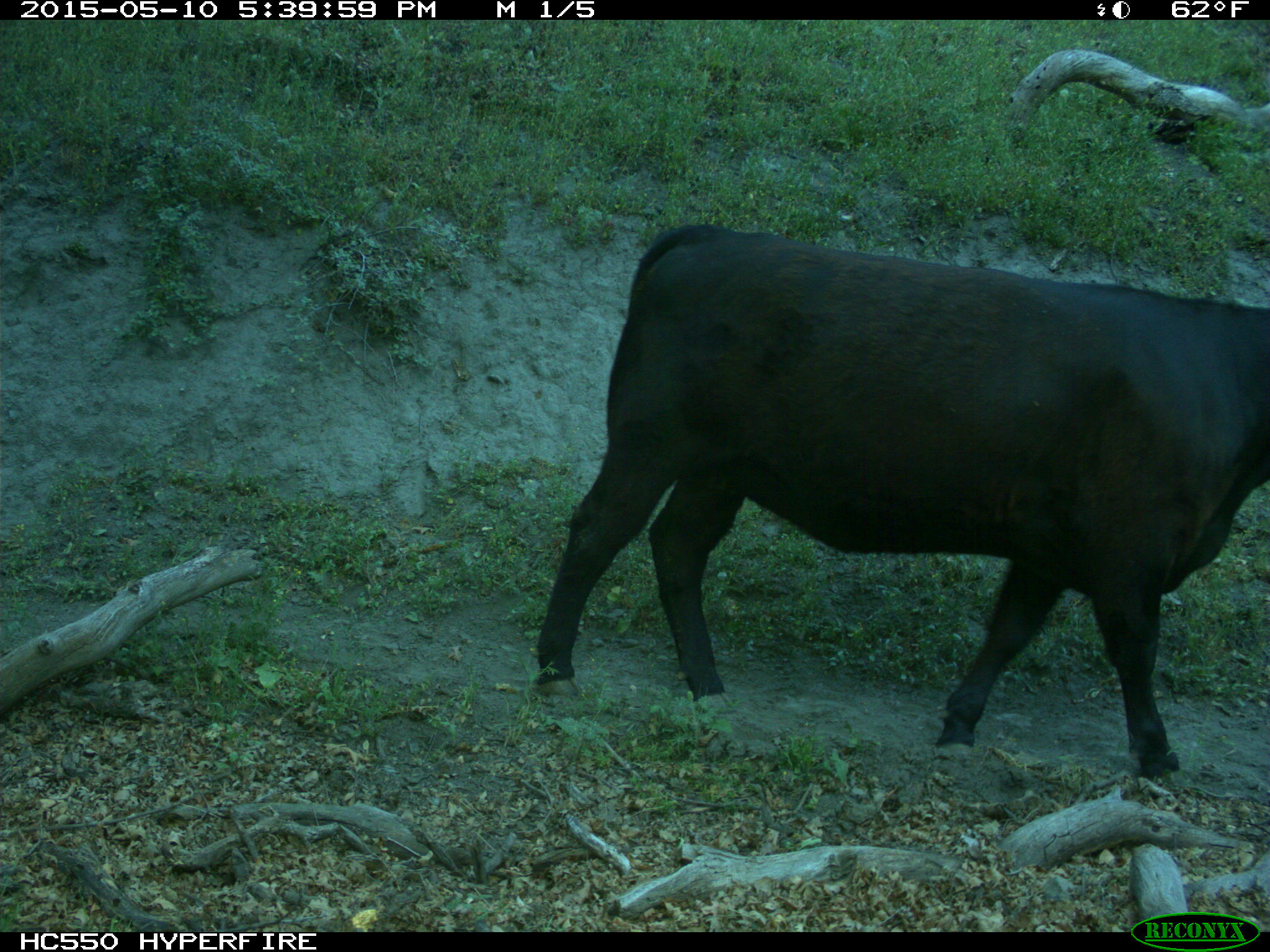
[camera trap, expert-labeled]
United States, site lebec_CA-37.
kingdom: Animalia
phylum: Chordata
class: Mammalia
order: Artiodactyla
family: Bovidae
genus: Bos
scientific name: Bos taurus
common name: domestic cow